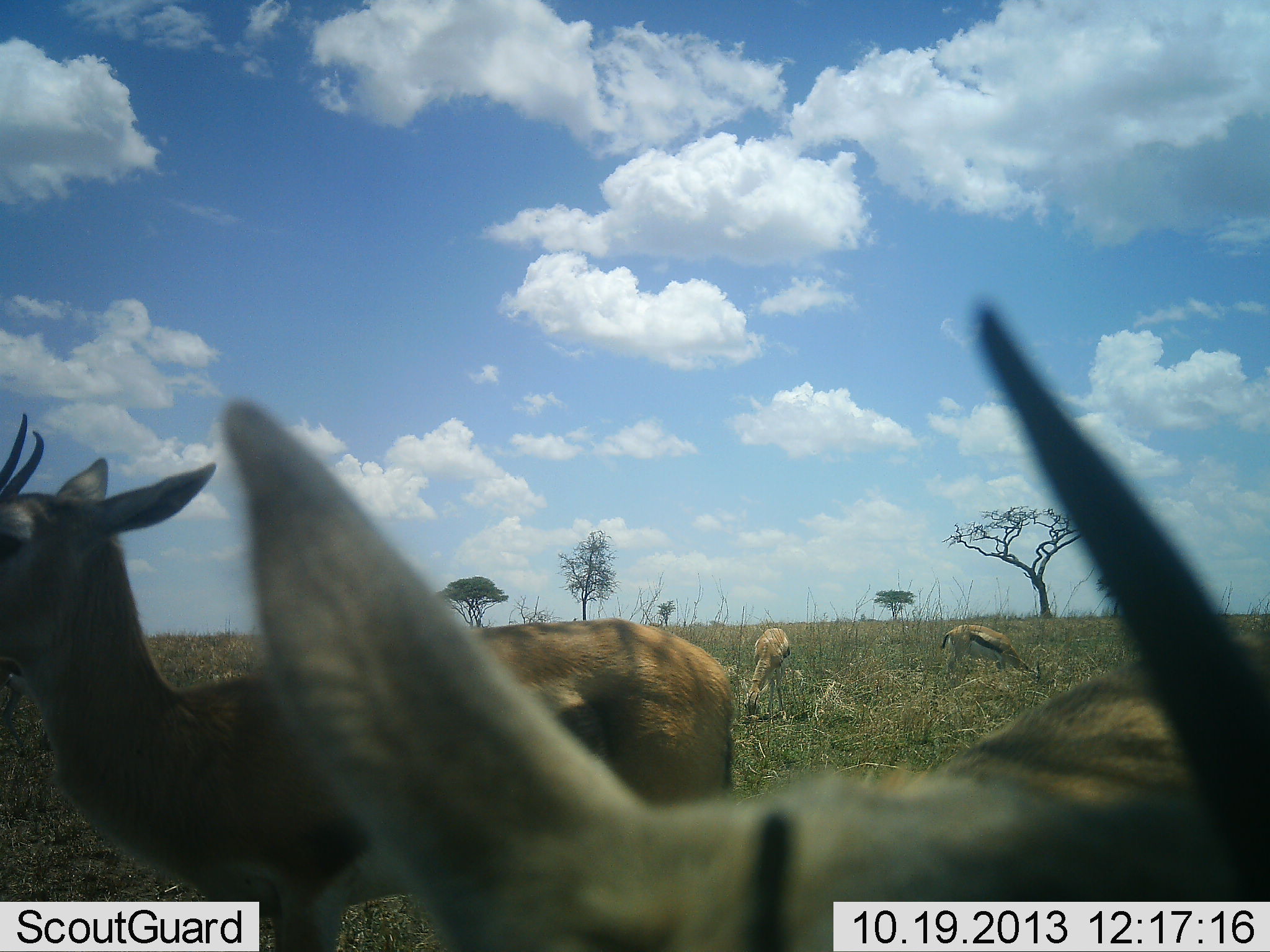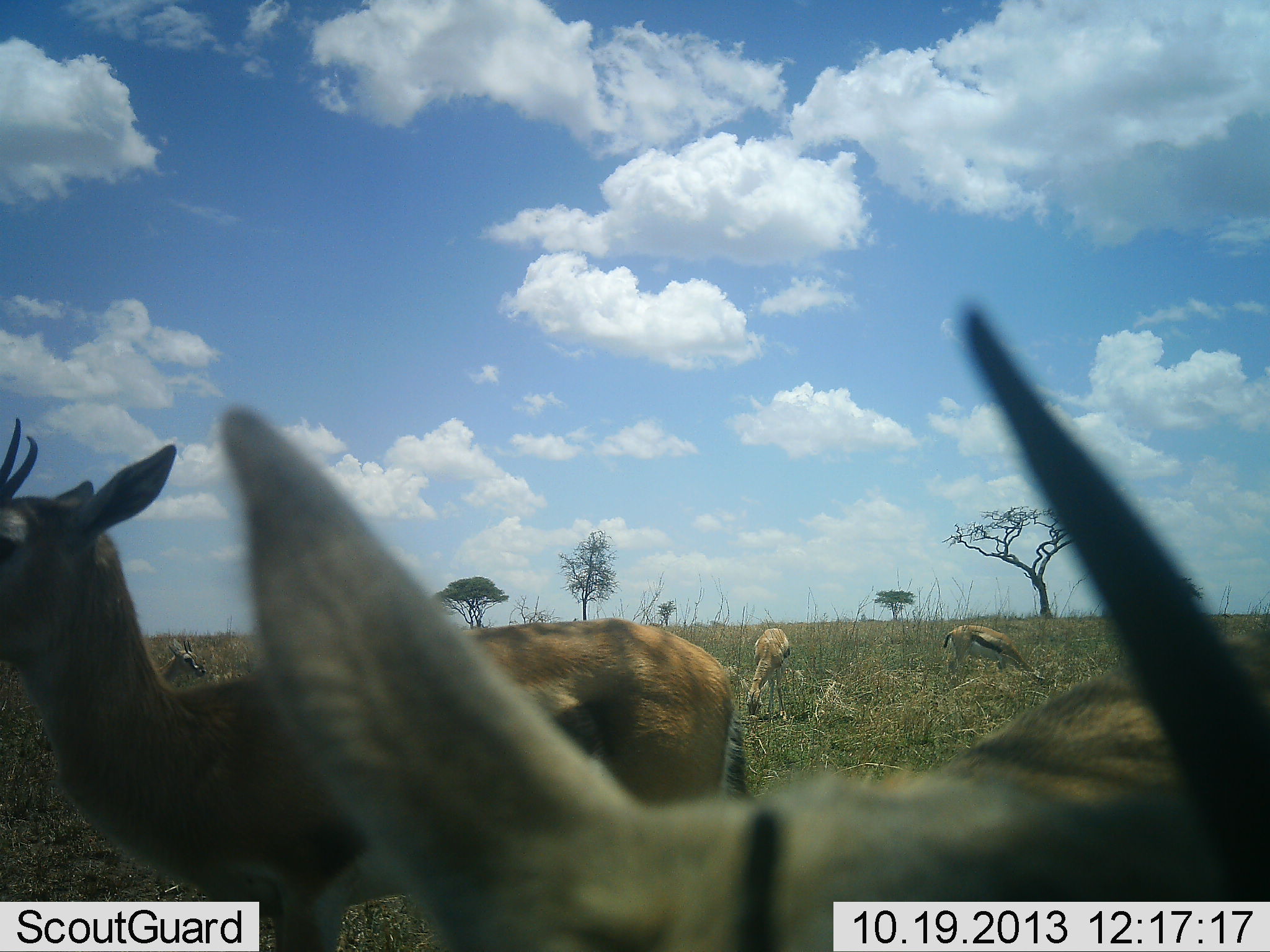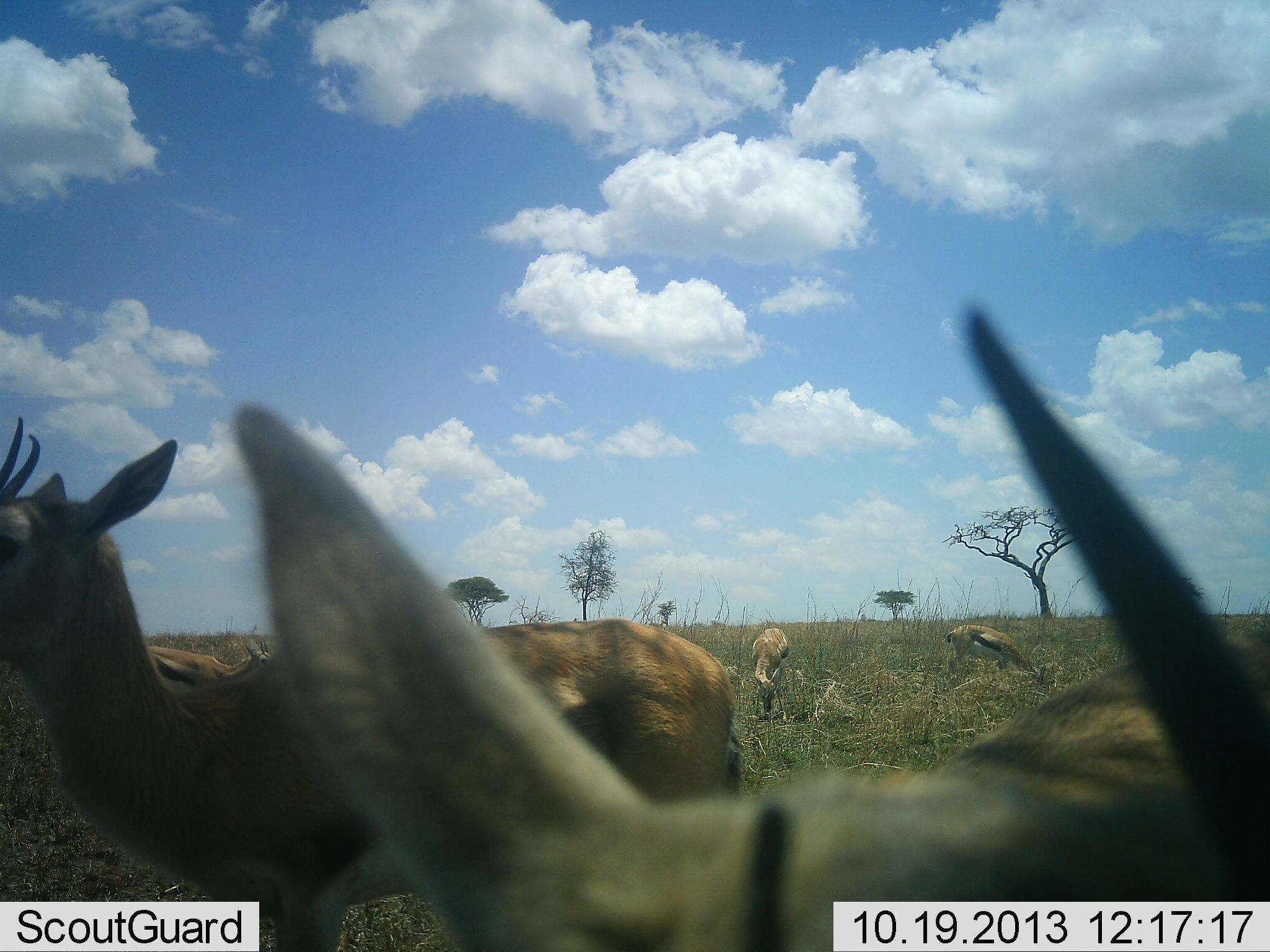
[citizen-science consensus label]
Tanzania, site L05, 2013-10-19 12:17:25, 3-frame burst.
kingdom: Animalia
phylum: Chordata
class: Mammalia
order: Artiodactyla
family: Bovidae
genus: Eudorcas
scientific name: Eudorcas thomsonii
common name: thomson's gazelle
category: gazellethomsons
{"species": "gazellethomsons (thomson's gazelle) (Eudorcas thomsonii)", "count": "5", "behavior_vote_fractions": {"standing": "90%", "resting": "0%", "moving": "40%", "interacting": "0%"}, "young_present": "0%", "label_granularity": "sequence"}